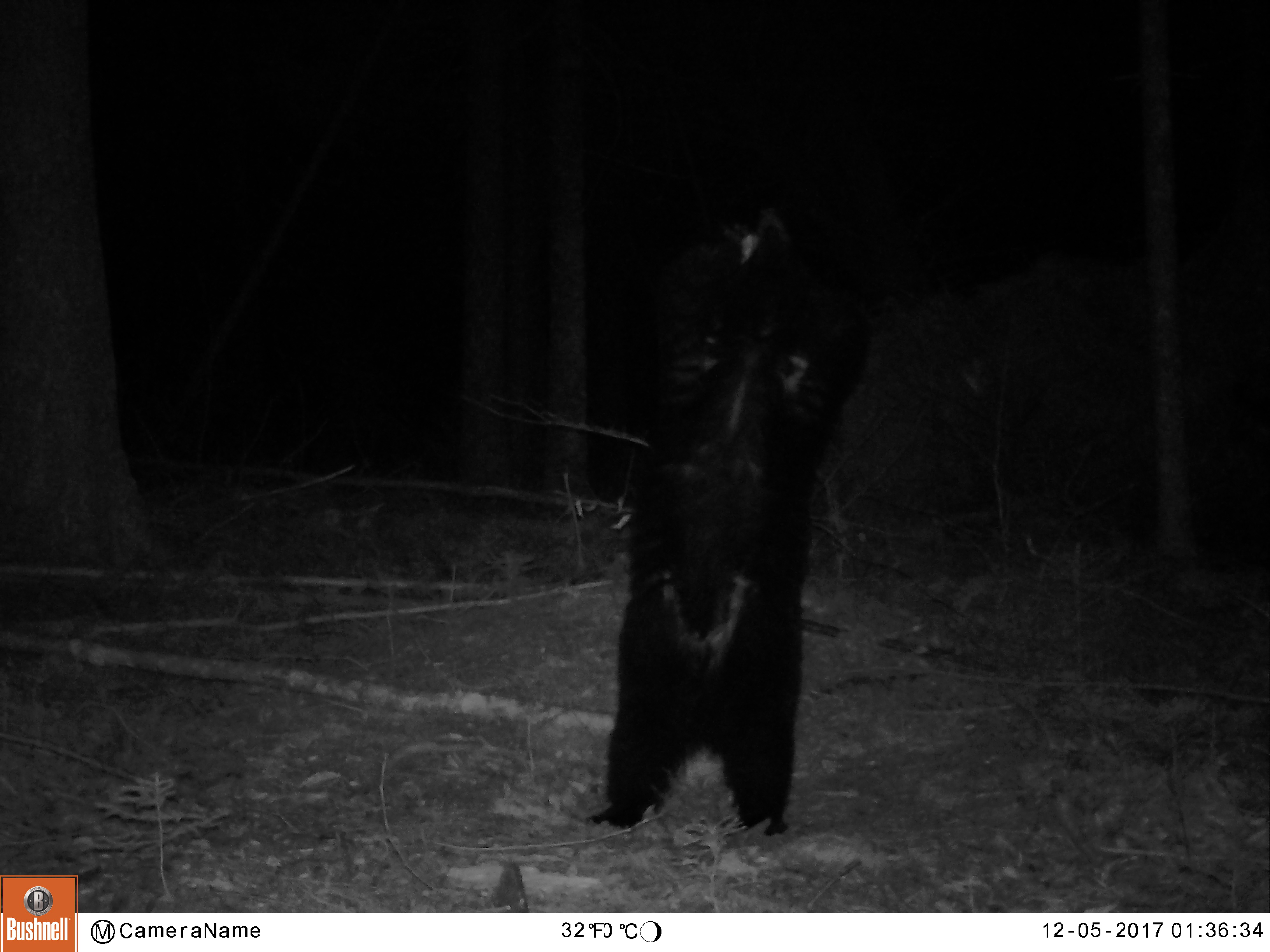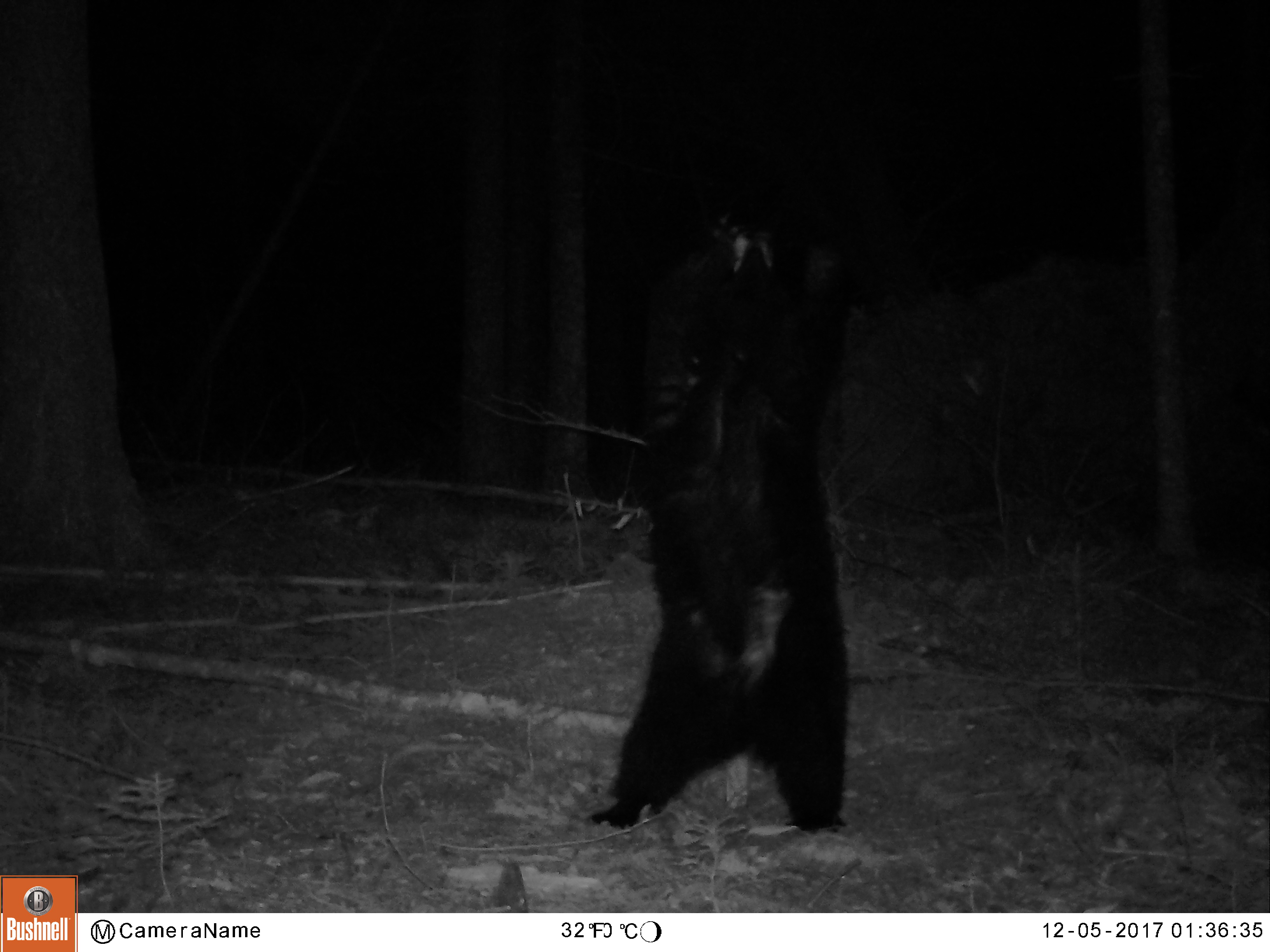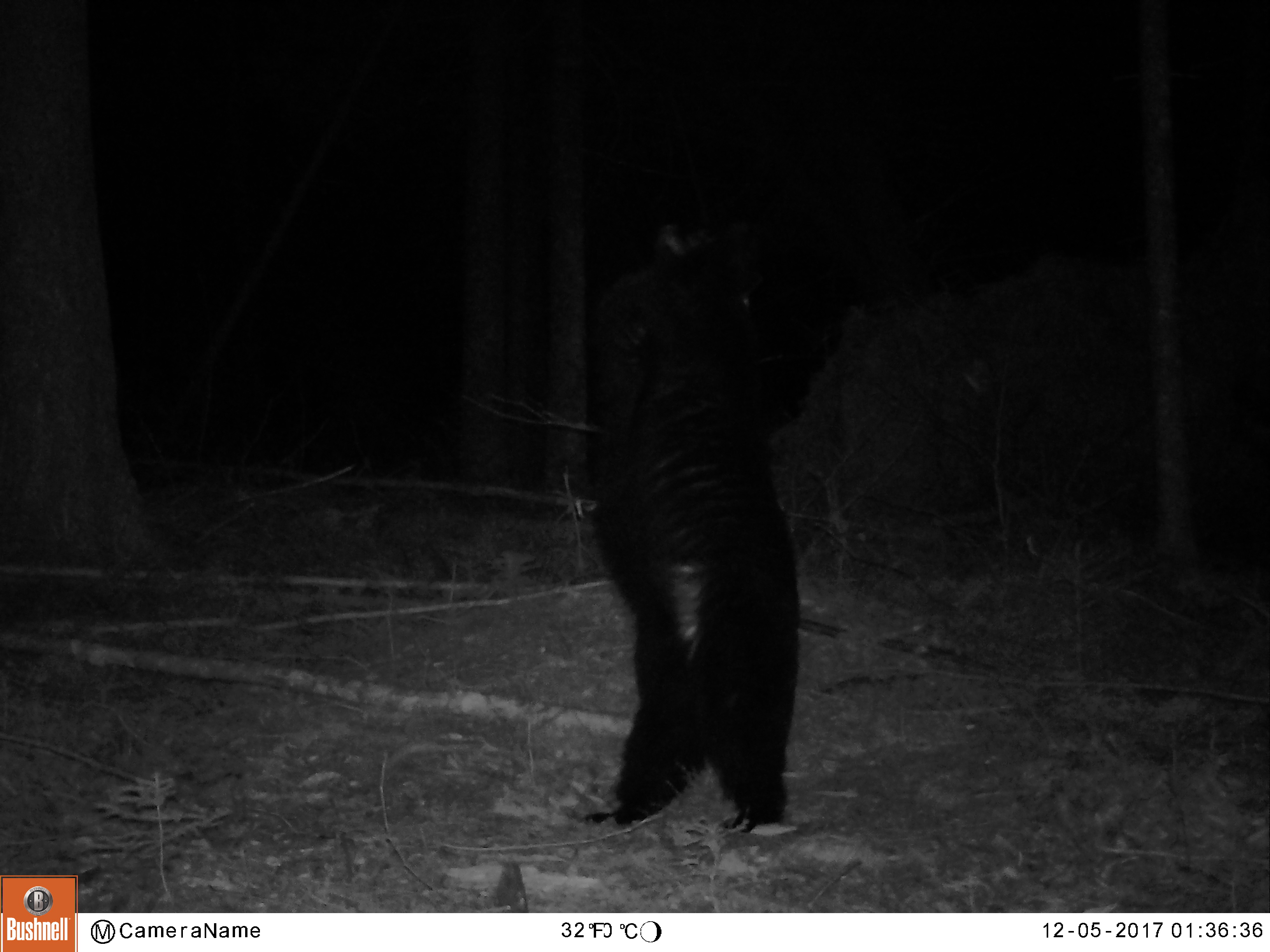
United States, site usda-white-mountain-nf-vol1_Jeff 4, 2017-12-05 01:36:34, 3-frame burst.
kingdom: Animalia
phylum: Chordata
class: Mammalia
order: Carnivora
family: Ursidae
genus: Ursus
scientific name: Ursus americanus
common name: black bear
Black bear (Ursus americanus).